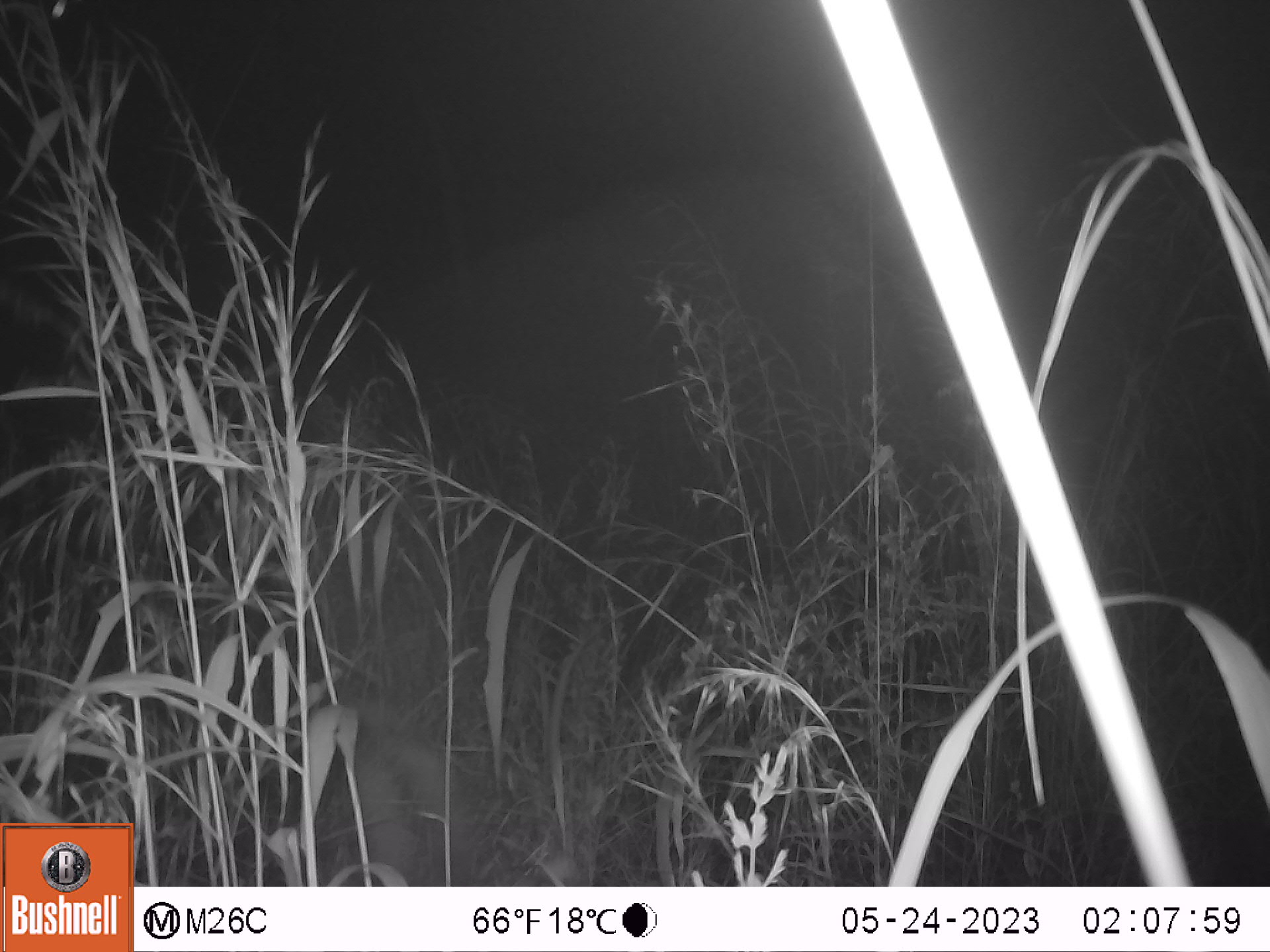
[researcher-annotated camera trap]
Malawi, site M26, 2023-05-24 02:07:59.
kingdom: Animalia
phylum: Chordata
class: Mammalia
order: Artiodactyla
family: Bovidae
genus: Tragelaphus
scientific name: Tragelaphus strepsiceros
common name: greater kudu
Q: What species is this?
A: Greater kudu (Tragelaphus strepsiceros).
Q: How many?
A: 1.